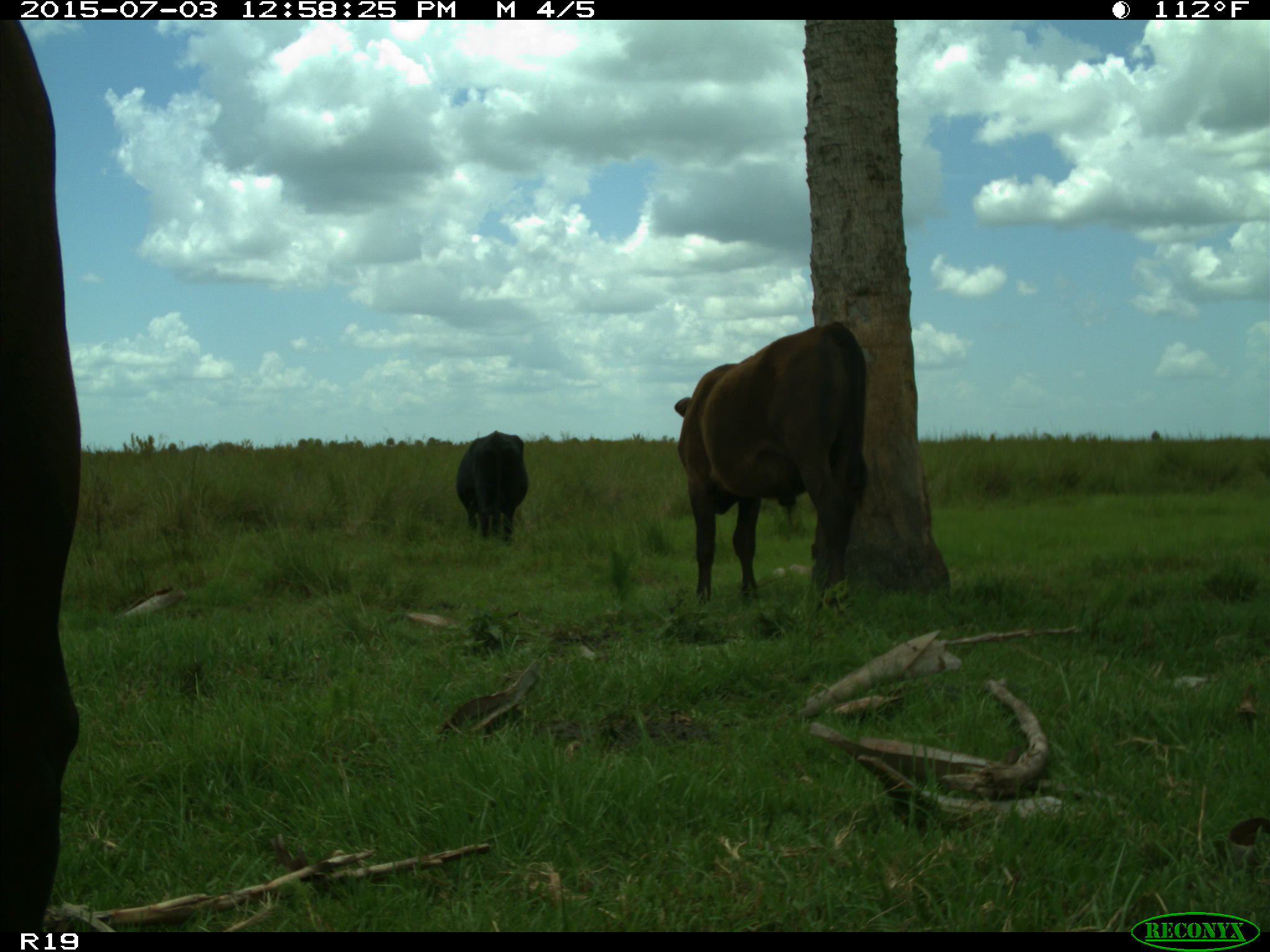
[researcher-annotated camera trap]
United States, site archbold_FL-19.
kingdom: Animalia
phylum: Chordata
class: Mammalia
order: Artiodactyla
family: Bovidae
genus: Bos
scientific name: Bos taurus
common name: domestic cow